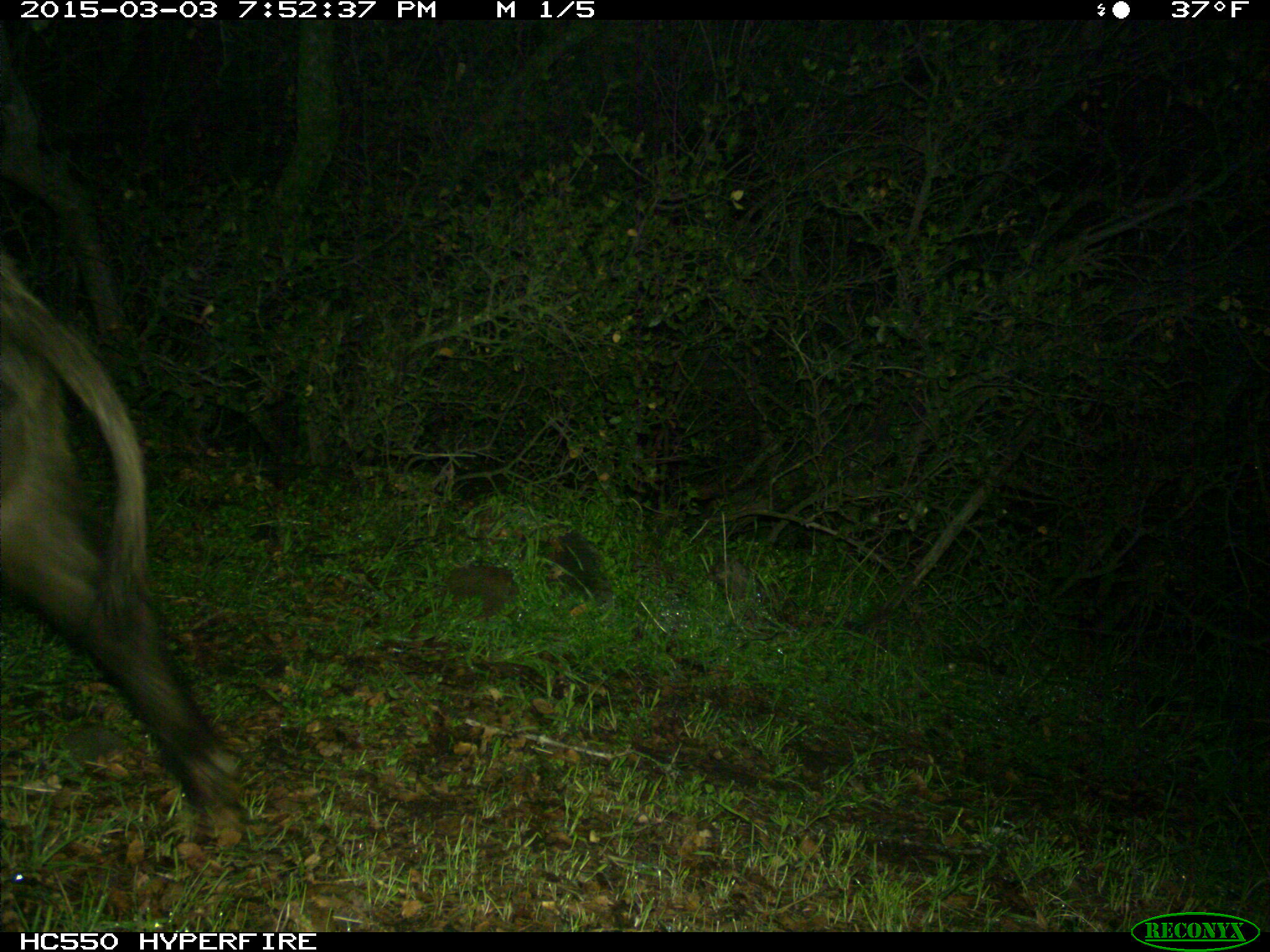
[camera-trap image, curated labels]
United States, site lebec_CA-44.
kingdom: Animalia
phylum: Chordata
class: Mammalia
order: Artiodactyla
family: Suidae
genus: Sus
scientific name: Sus scrofa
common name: wild boar